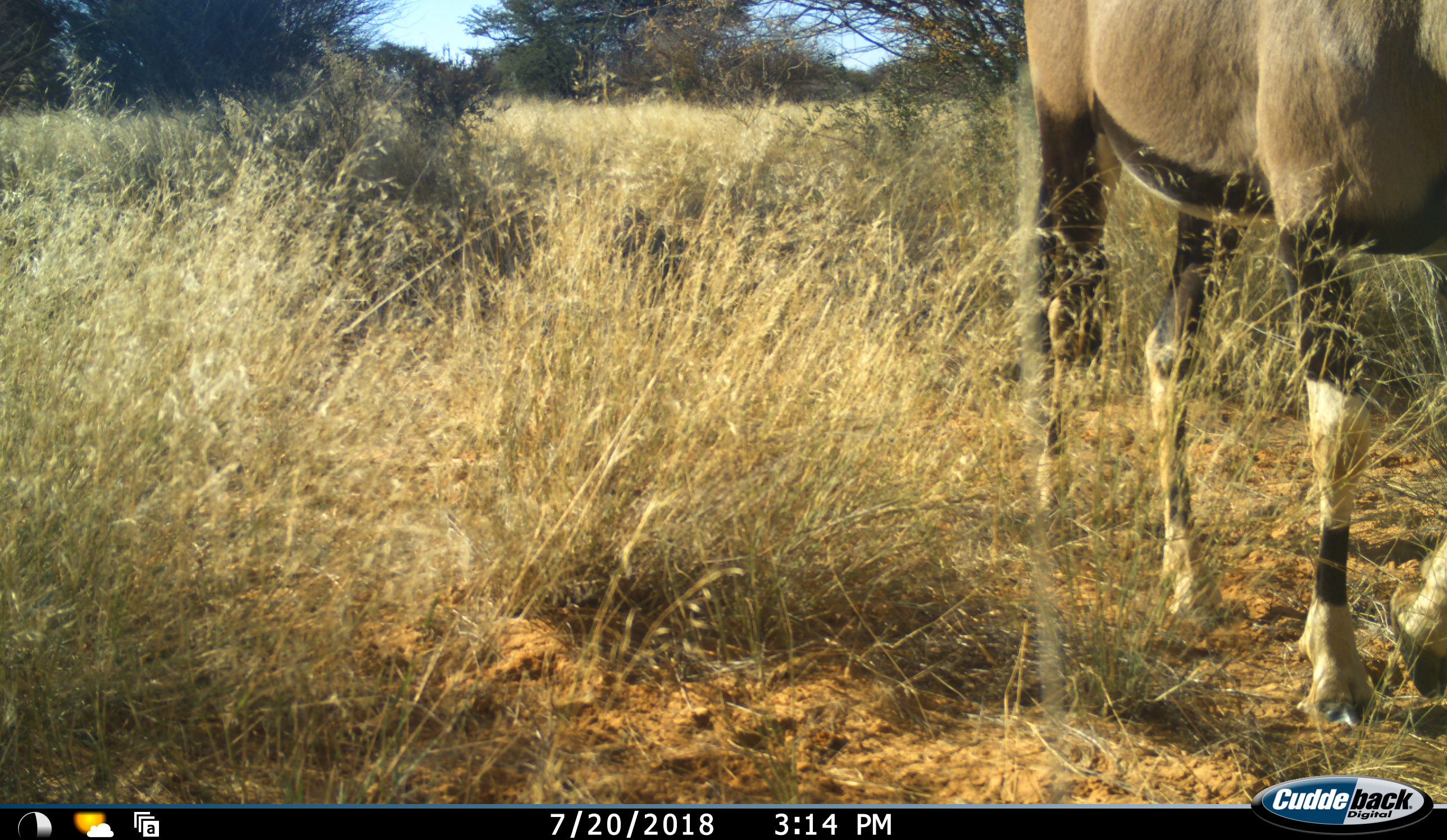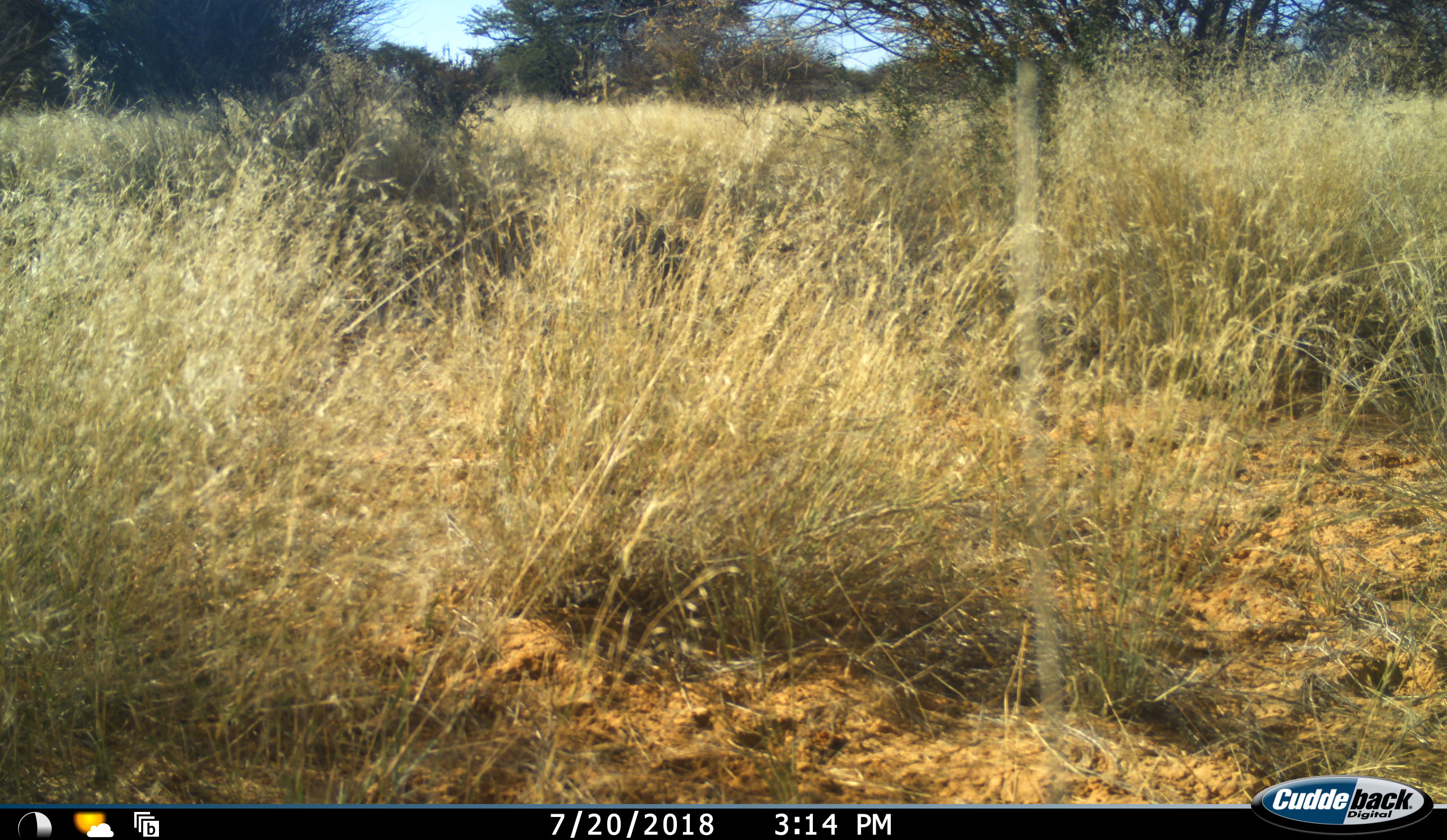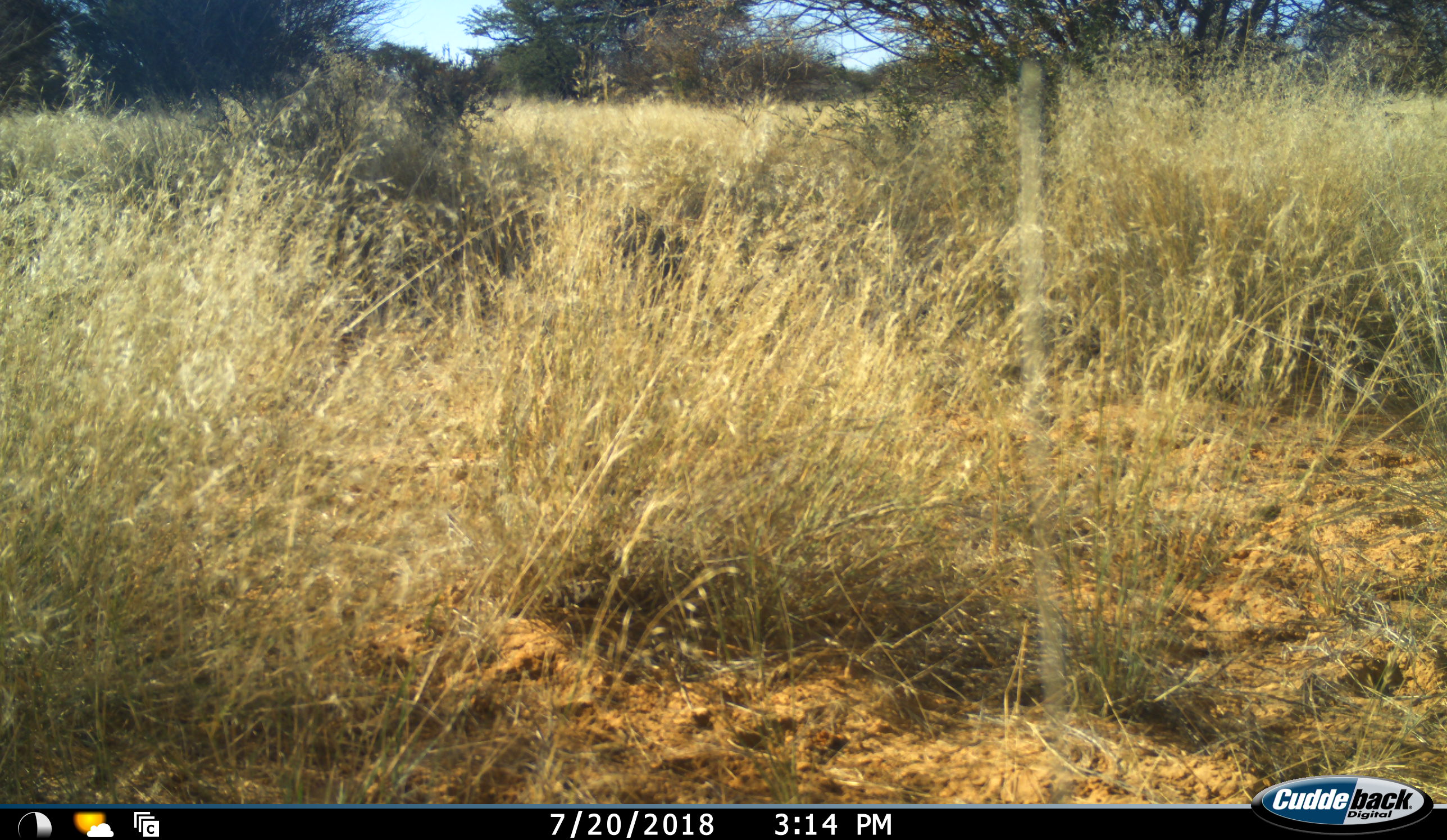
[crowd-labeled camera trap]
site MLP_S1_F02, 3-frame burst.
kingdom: Animalia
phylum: Chordata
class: Mammalia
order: Artiodactyla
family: Bovidae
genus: Oryx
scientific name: Oryx gazella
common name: gemsbok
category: oryx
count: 1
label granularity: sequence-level